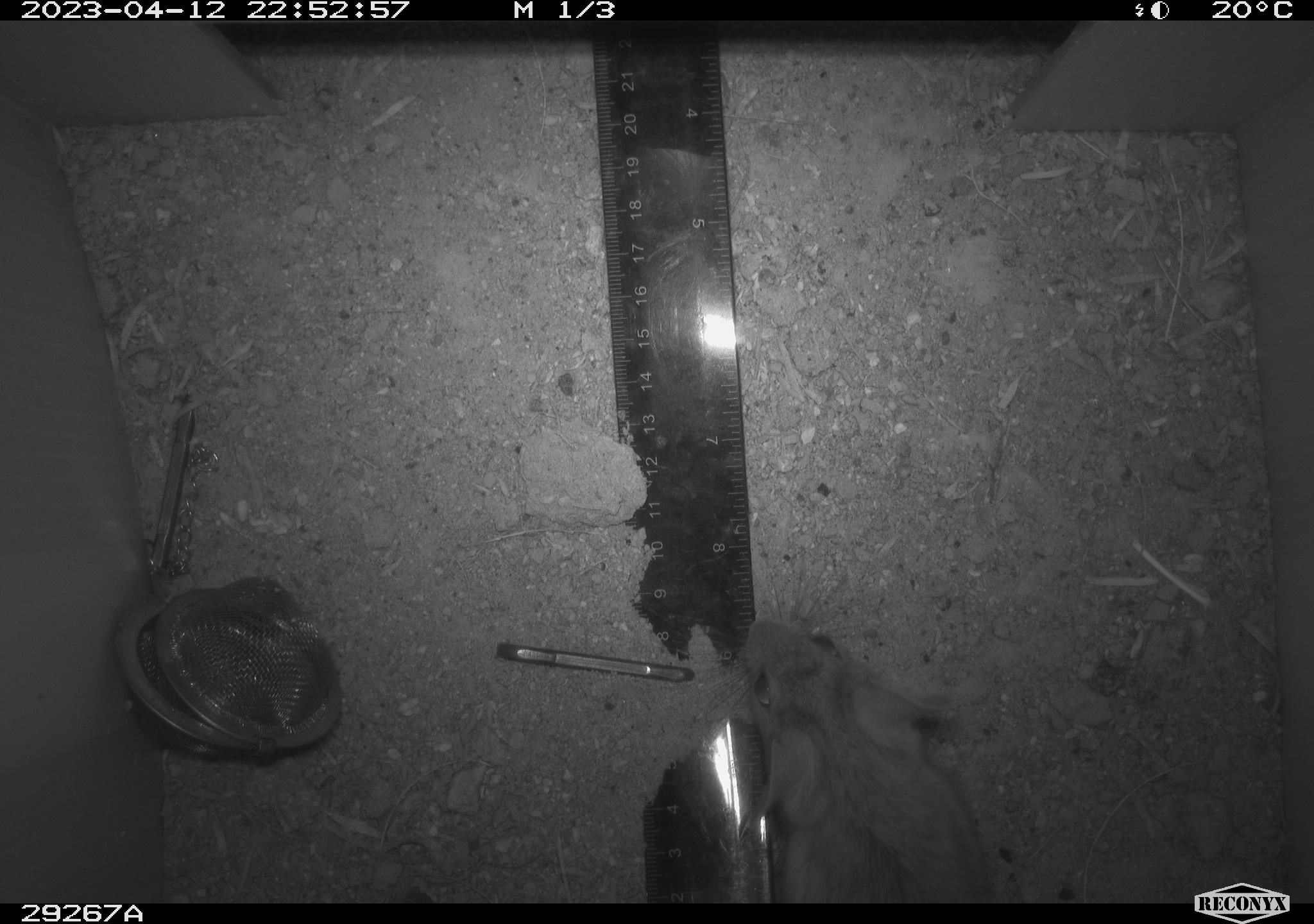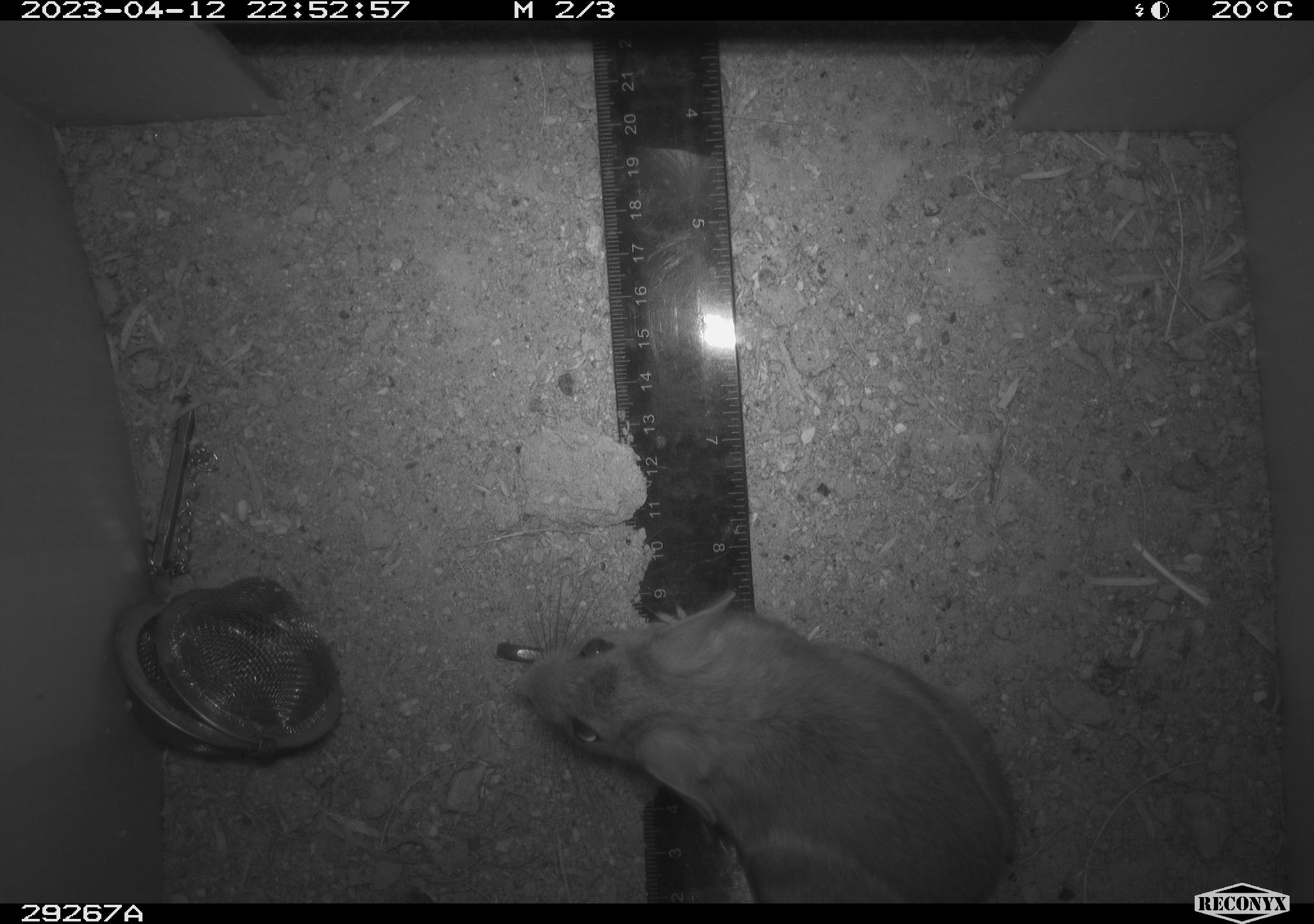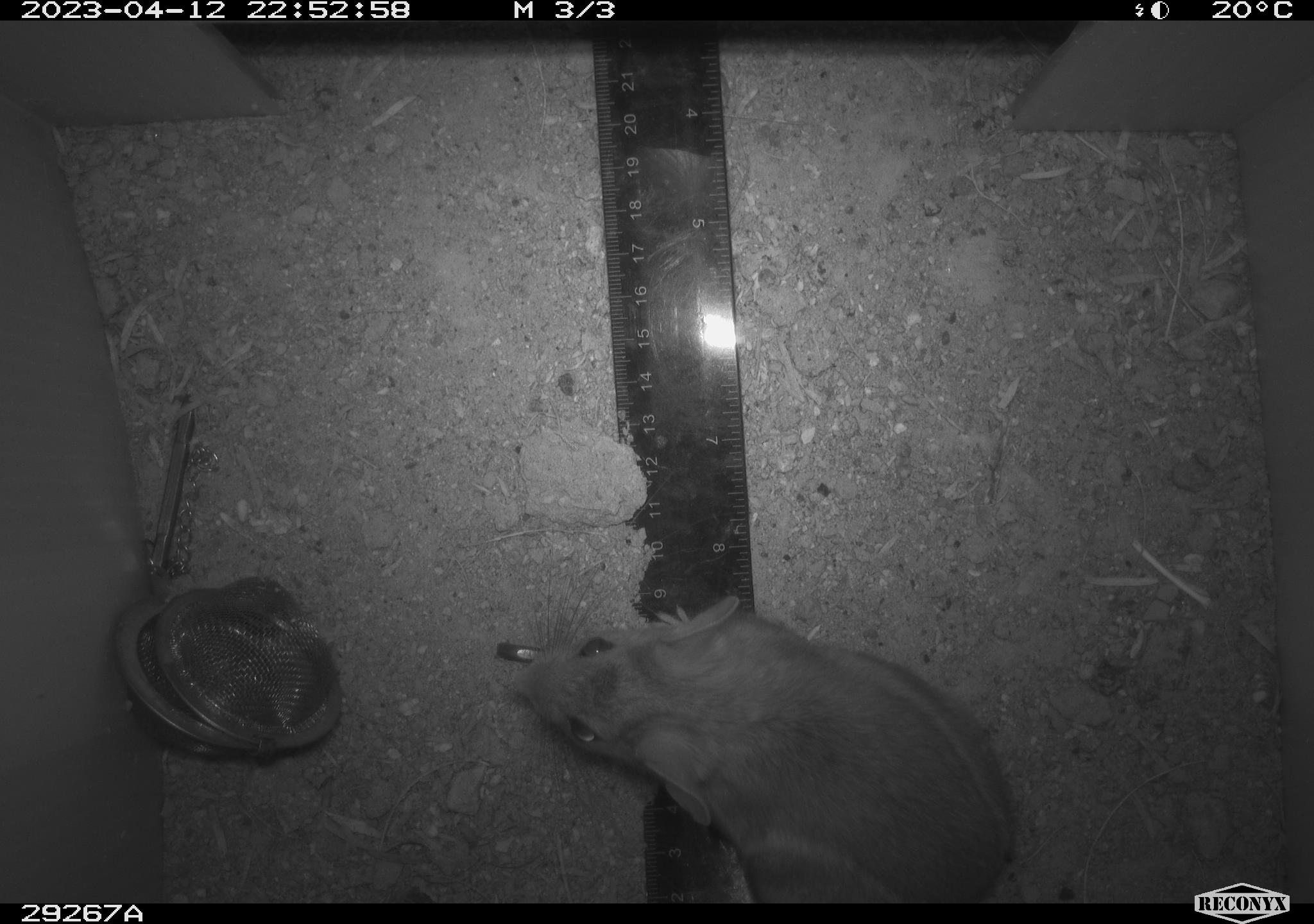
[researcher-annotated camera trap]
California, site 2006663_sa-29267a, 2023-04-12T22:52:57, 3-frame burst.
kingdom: Animalia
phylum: Chordata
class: Mammalia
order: Rodentia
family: Cricetidae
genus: Neotoma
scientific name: Neotoma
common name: pack rat or woodrat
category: neotoma species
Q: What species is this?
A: Neotoma species (pack rat or woodrat) (Neotoma).